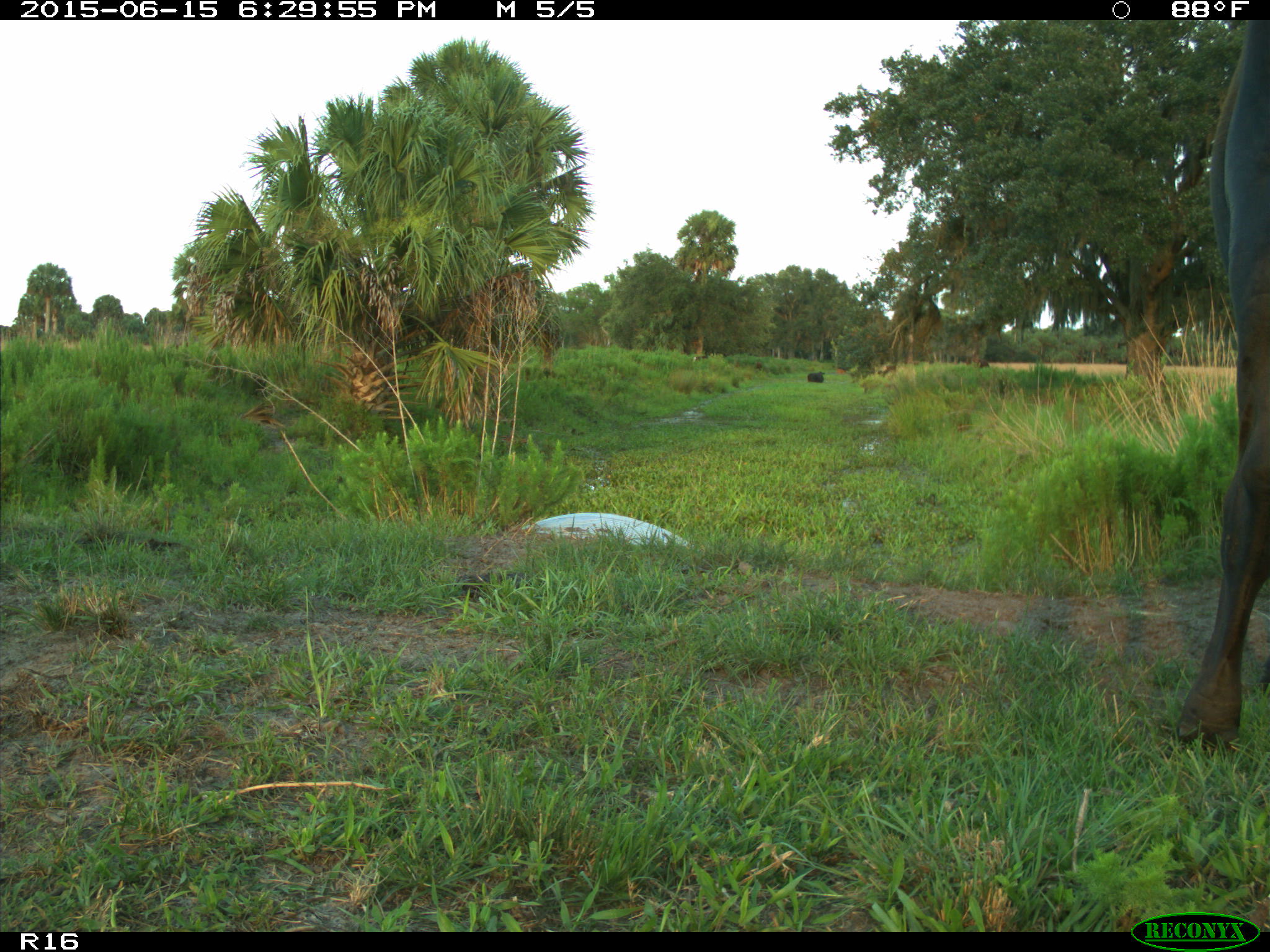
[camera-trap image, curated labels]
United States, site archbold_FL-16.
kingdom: Animalia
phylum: Chordata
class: Mammalia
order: Artiodactyla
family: Bovidae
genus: Bos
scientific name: Bos taurus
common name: domestic cow